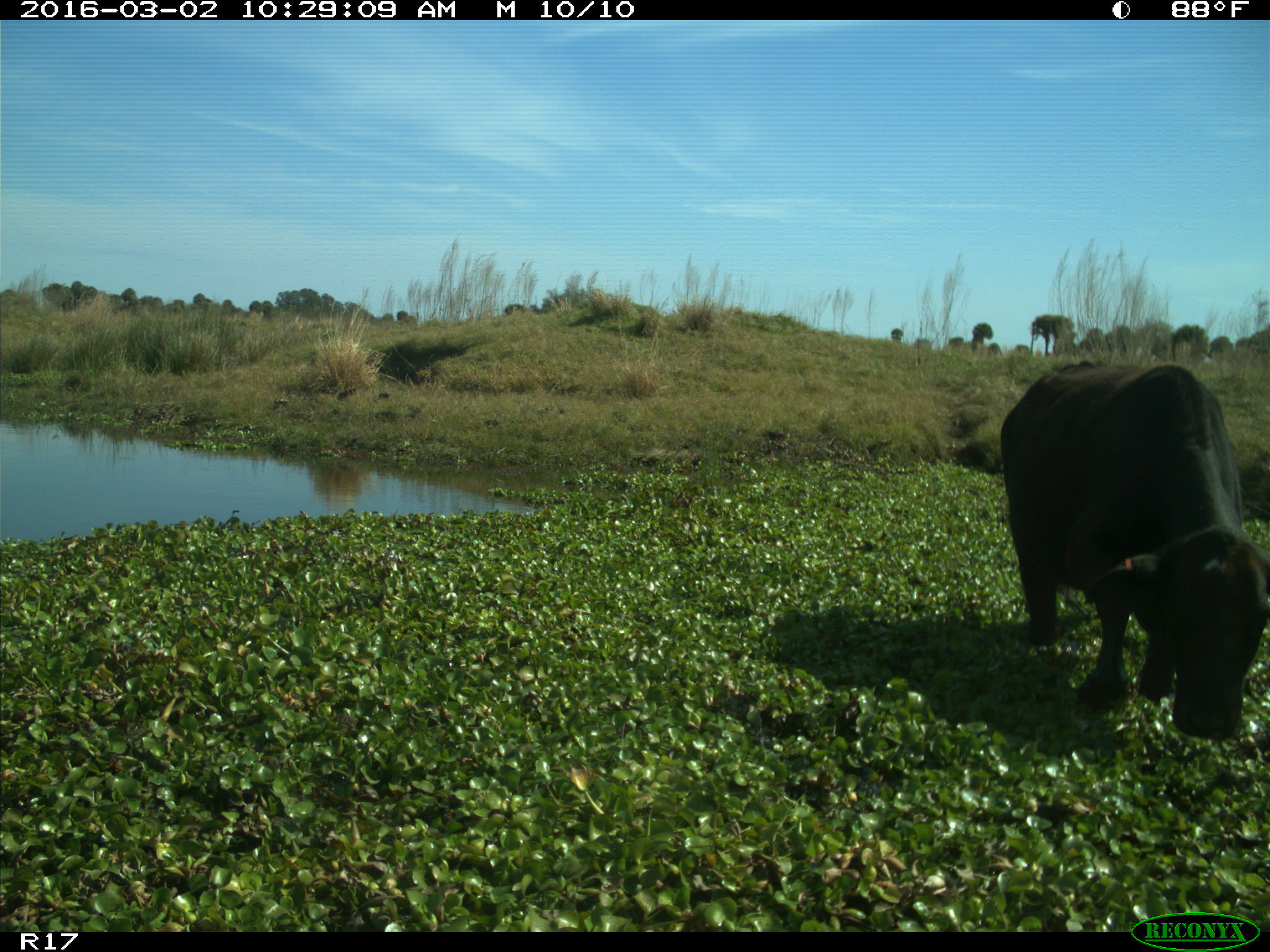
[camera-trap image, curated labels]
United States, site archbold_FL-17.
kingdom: Animalia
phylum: Chordata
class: Mammalia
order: Artiodactyla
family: Bovidae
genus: Bos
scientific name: Bos taurus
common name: domestic cow